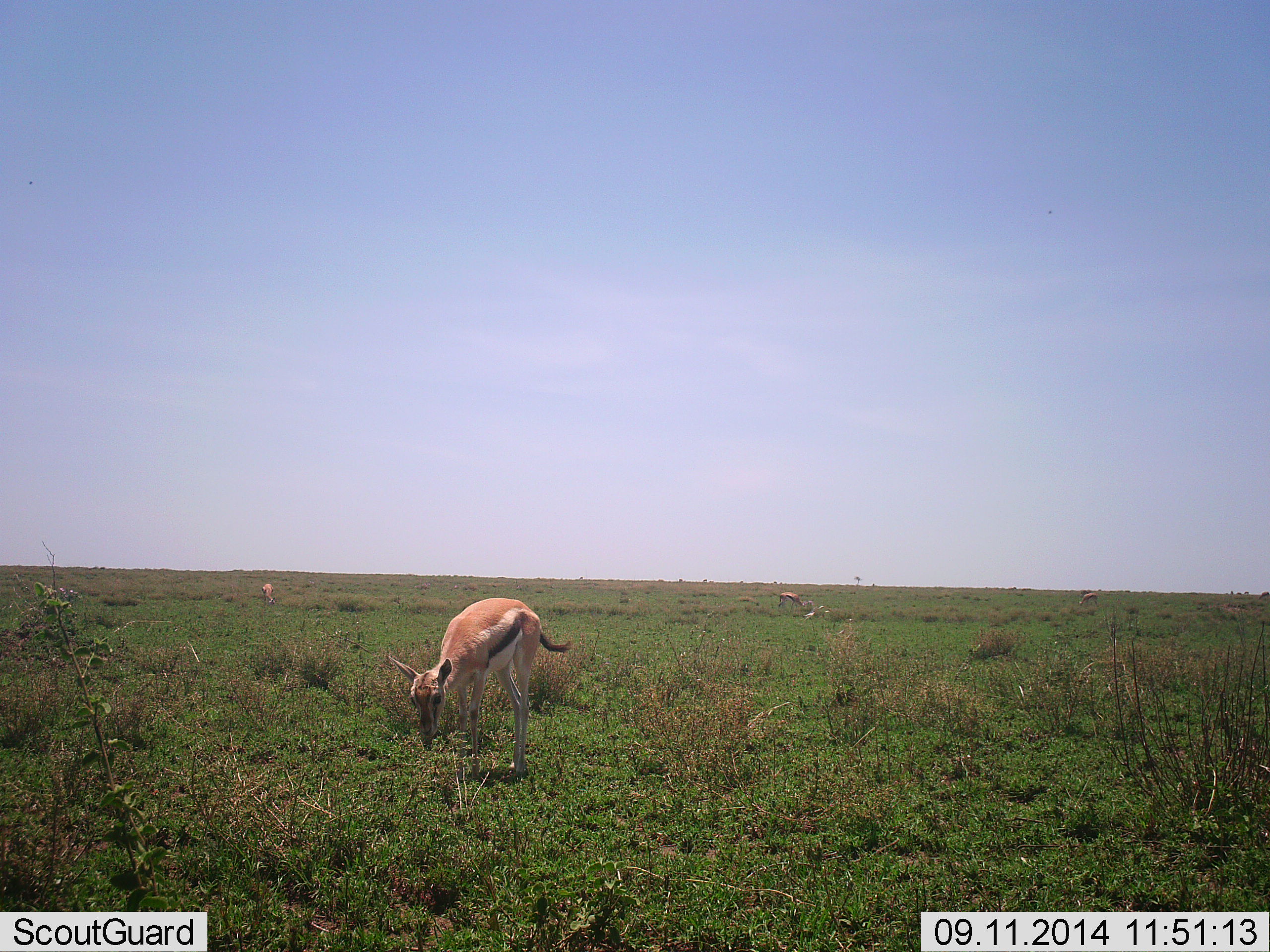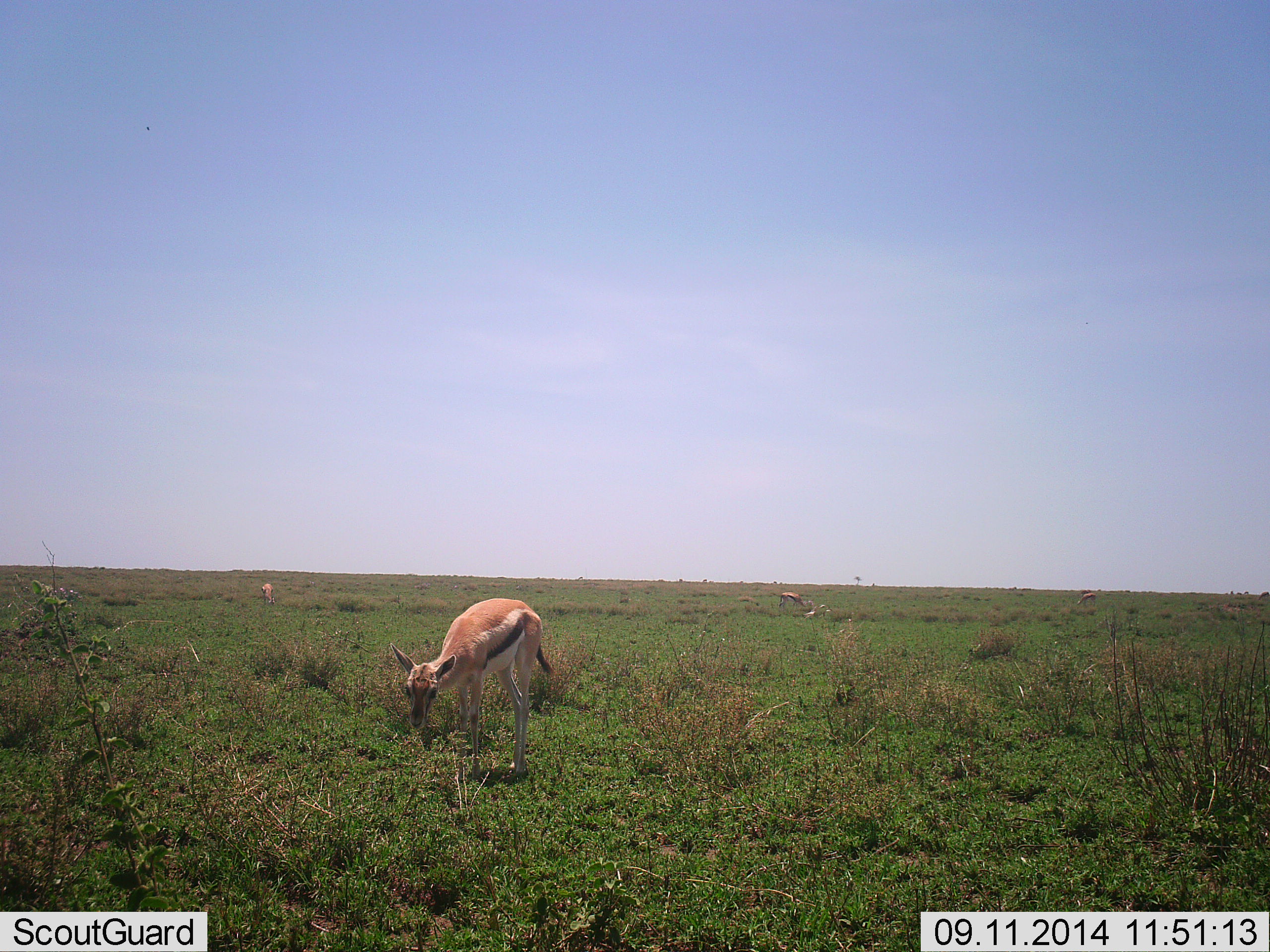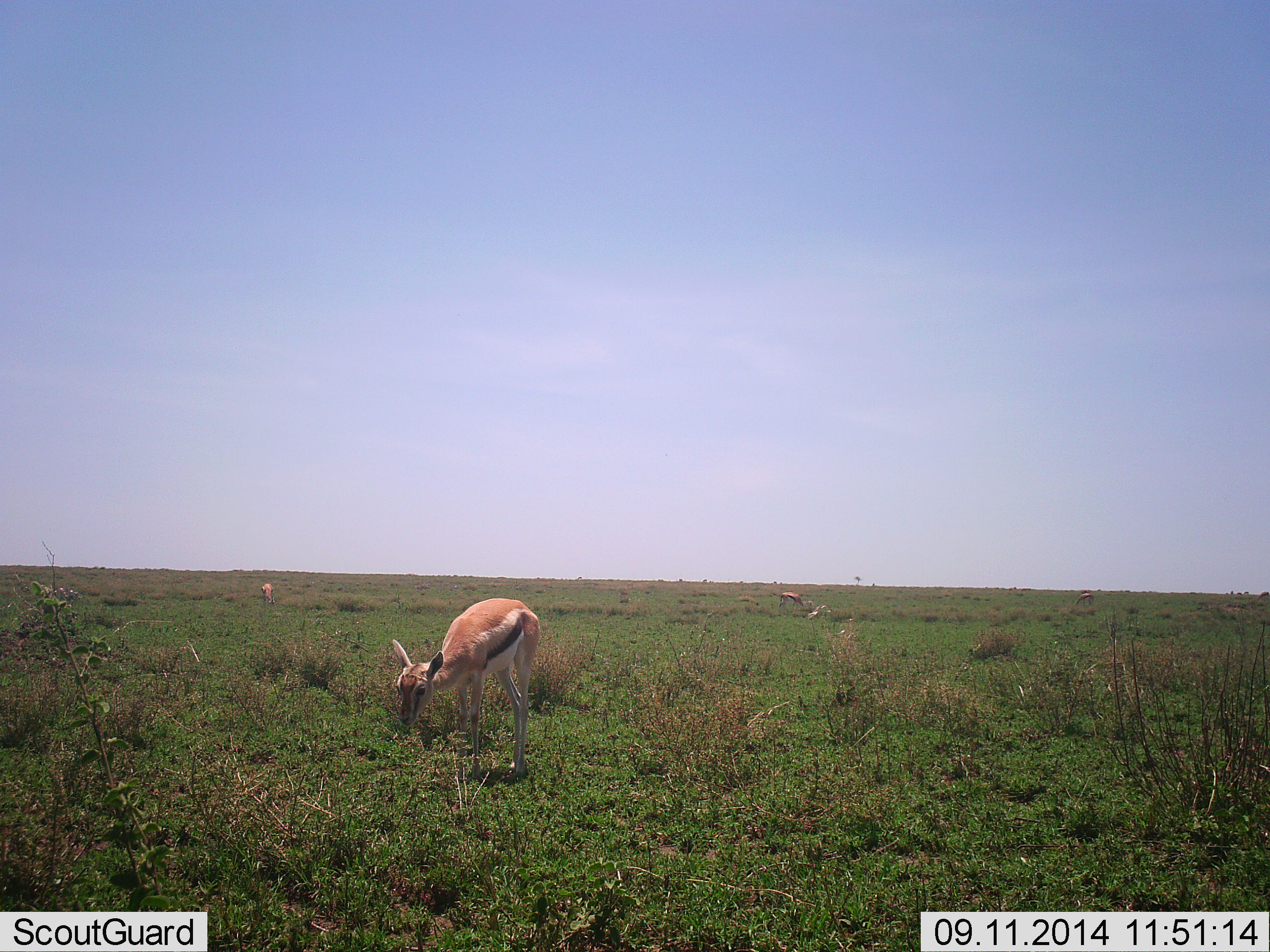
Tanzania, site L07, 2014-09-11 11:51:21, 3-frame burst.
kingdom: Animalia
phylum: Chordata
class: Mammalia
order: Artiodactyla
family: Bovidae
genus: Eudorcas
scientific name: Eudorcas thomsonii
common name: thomson's gazelle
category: gazellethomsons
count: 3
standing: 30%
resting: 10%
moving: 0%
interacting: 0%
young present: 0%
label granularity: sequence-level